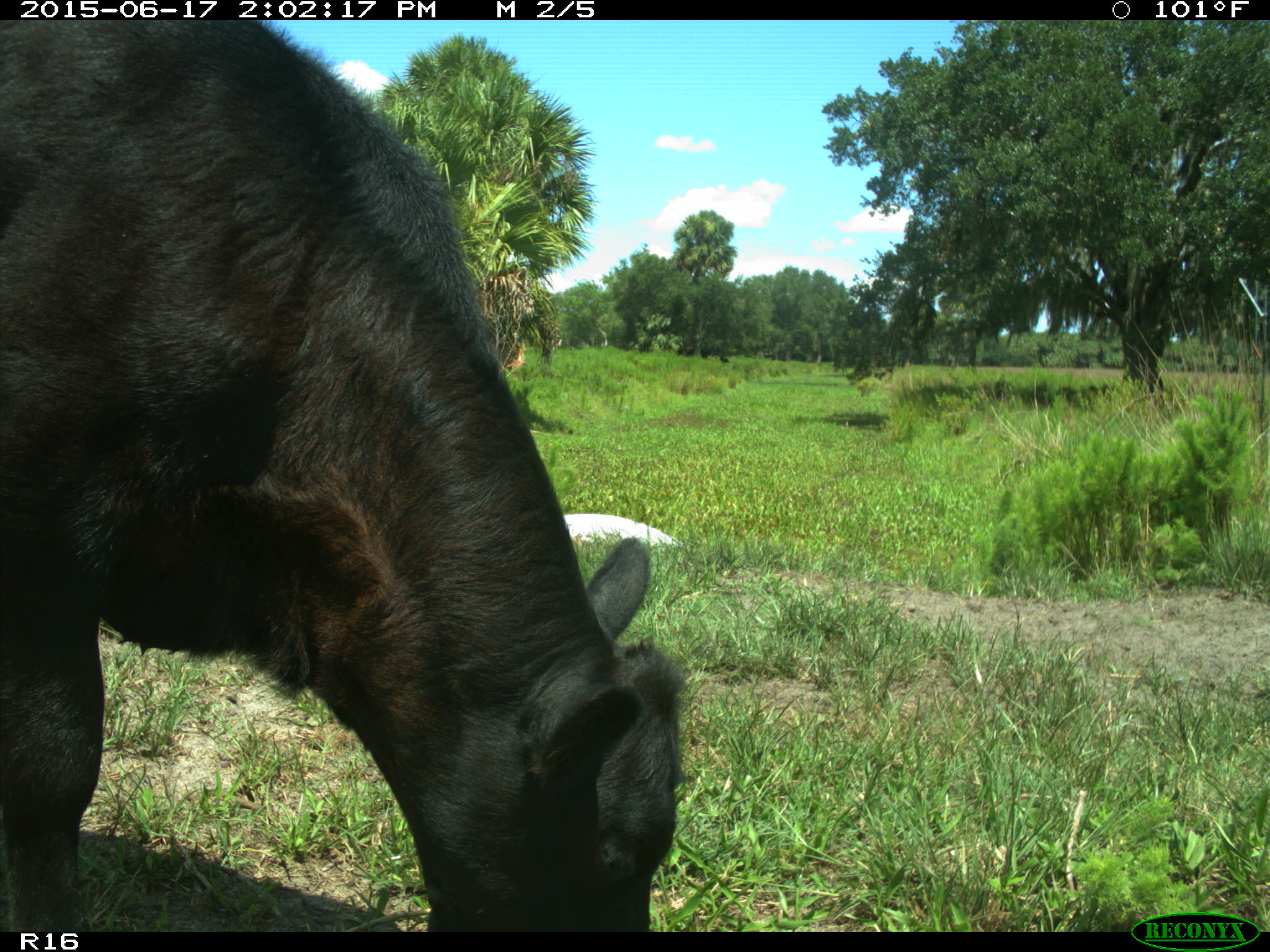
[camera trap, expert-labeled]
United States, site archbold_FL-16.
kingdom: Animalia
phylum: Chordata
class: Mammalia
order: Artiodactyla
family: Bovidae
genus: Bos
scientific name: Bos taurus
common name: domestic cow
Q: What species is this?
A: Bos taurus (domestic cow).